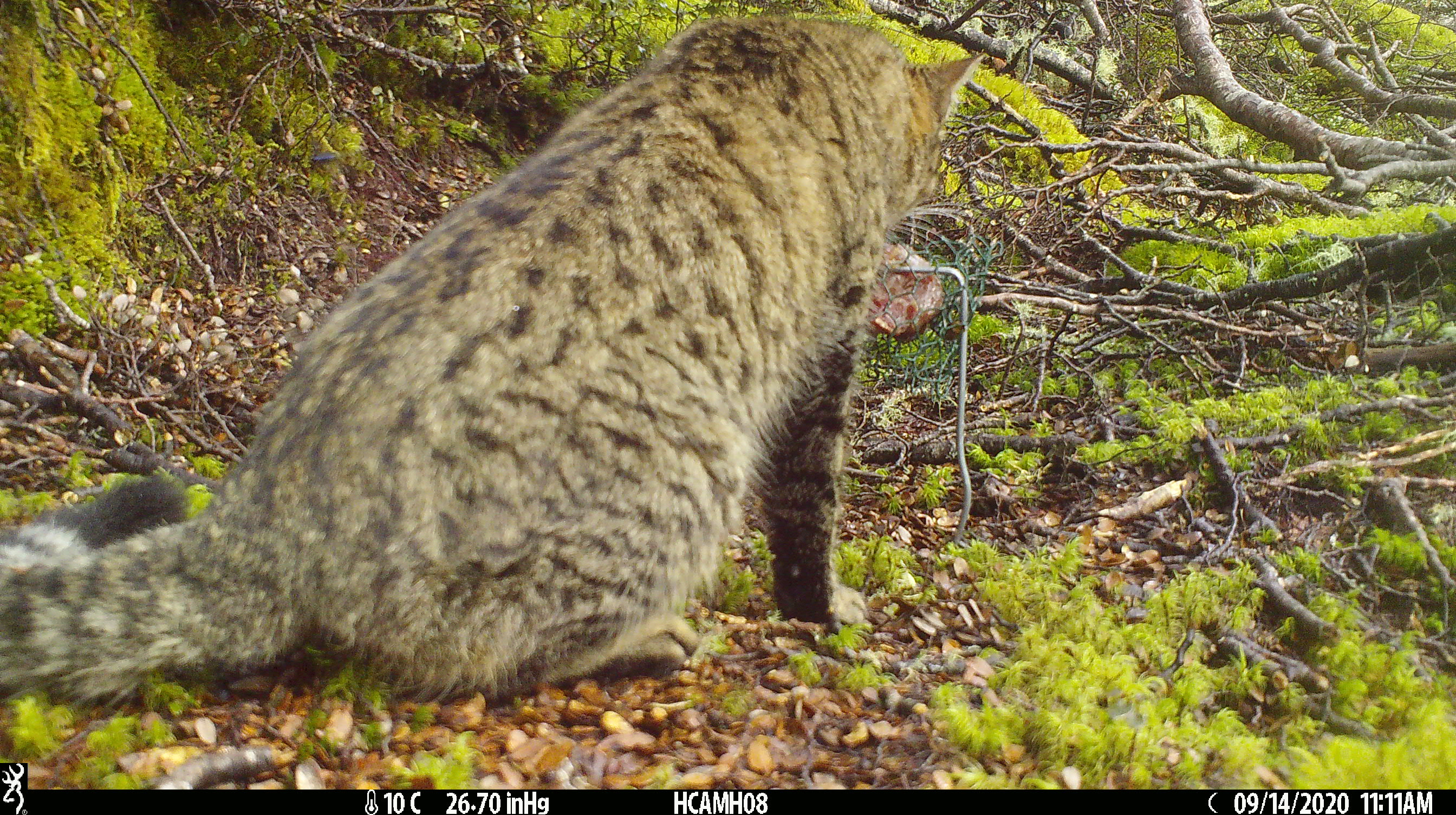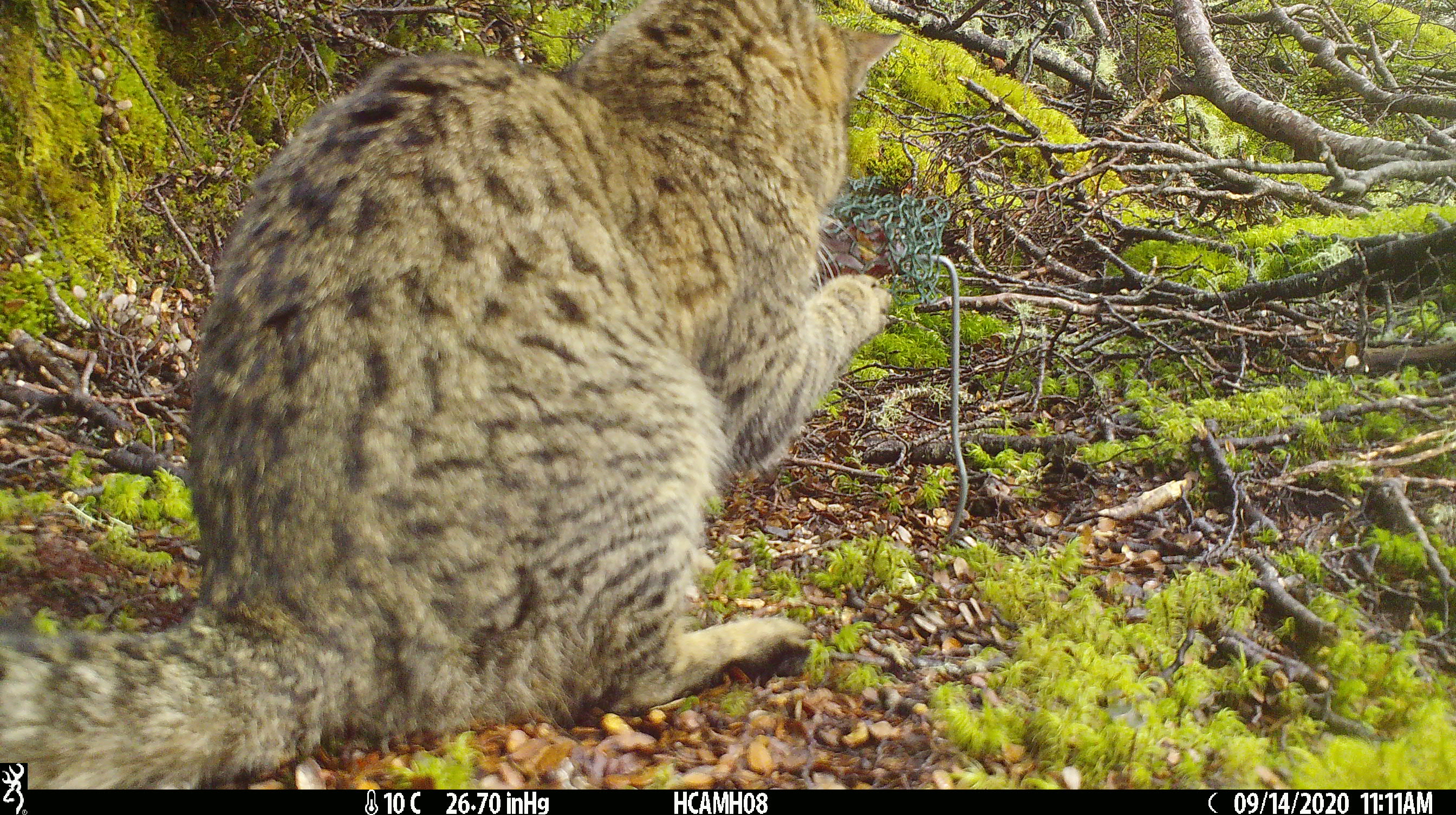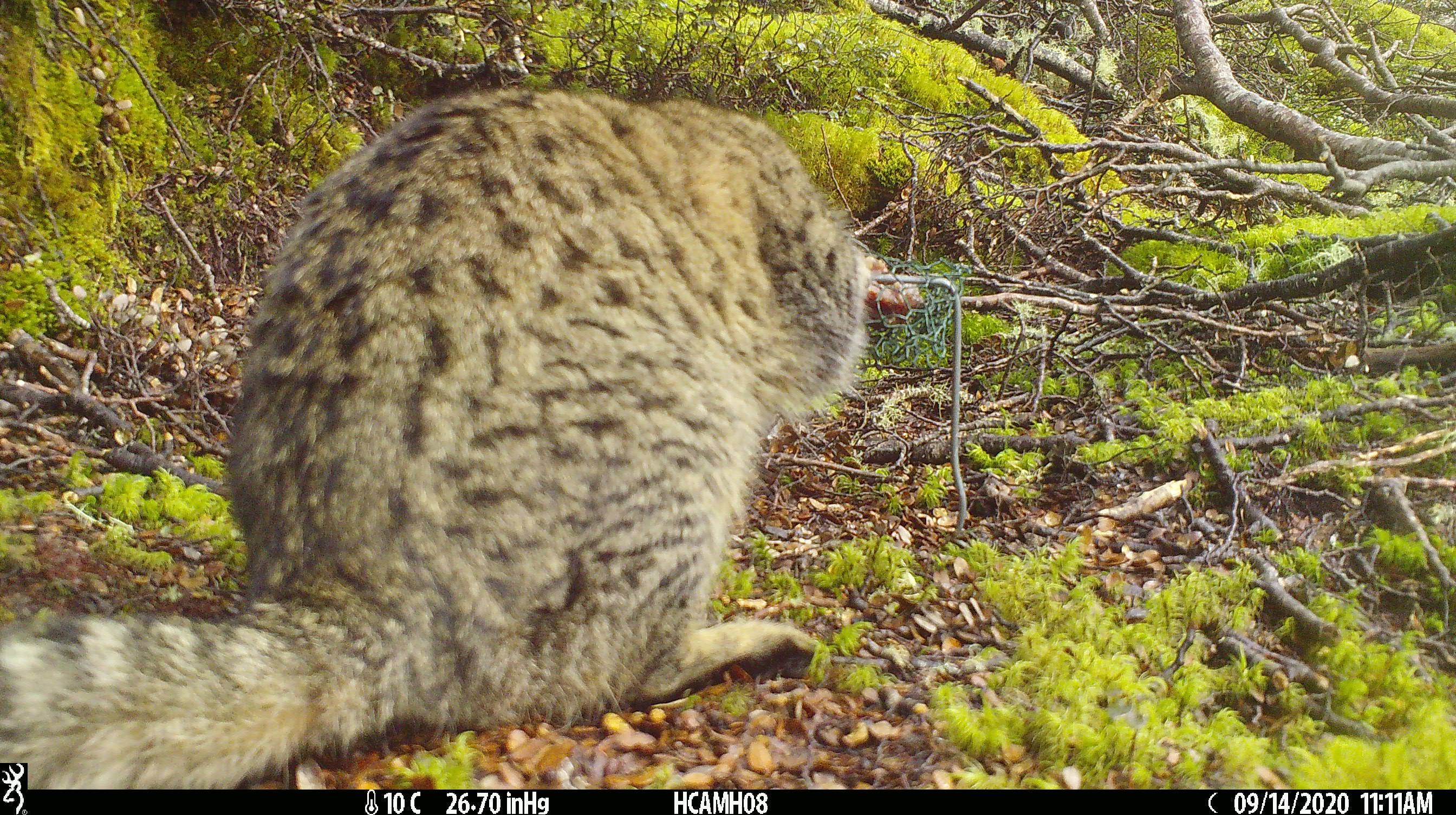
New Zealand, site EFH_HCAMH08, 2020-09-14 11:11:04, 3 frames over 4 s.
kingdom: Animalia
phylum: Chordata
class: Mammalia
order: Carnivora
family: Felidae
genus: Felis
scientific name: Felis catus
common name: domestic cat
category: cat